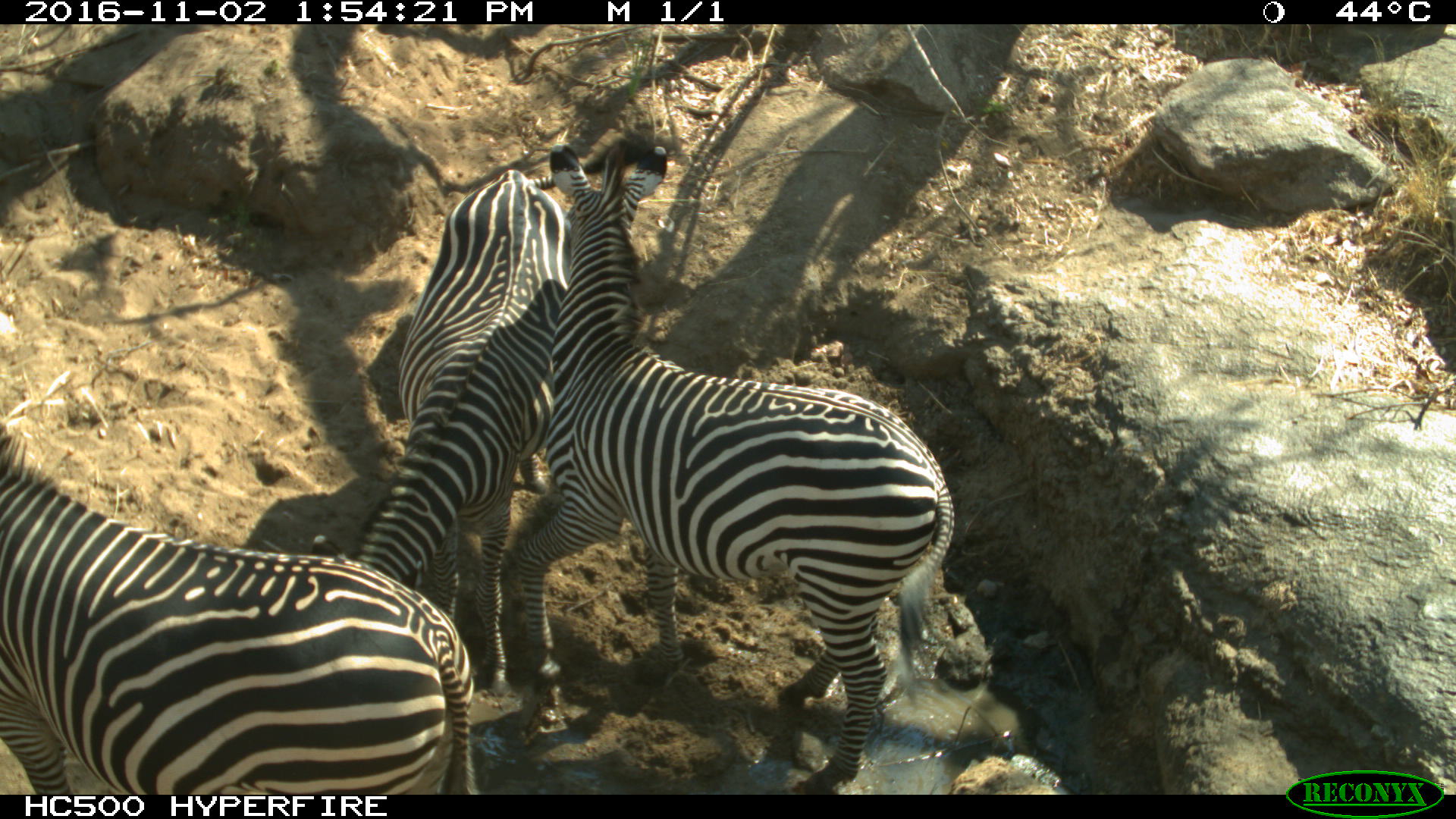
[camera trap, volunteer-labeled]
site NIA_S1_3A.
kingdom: Animalia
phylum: Chordata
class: Mammalia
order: Perissodactyla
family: Equidae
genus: Equus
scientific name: Equus quagga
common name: plains zebra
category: zebraplains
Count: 3.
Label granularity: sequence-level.